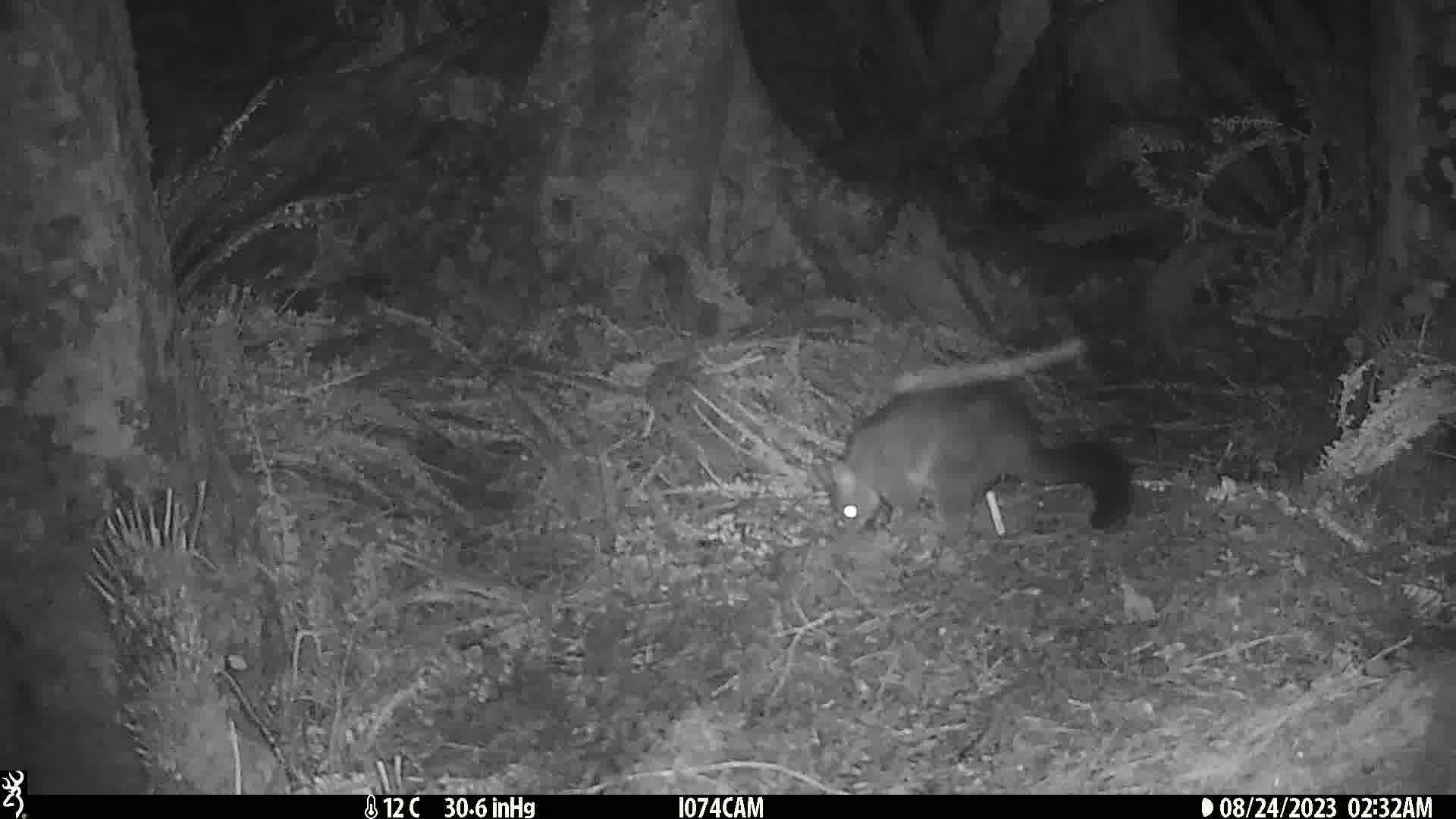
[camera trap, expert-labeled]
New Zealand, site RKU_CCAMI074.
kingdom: Animalia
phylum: Chordata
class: Mammalia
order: Diprotodontia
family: Phalangeridae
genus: Trichosurus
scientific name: Trichosurus vulpecula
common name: common brushtail possum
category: possum